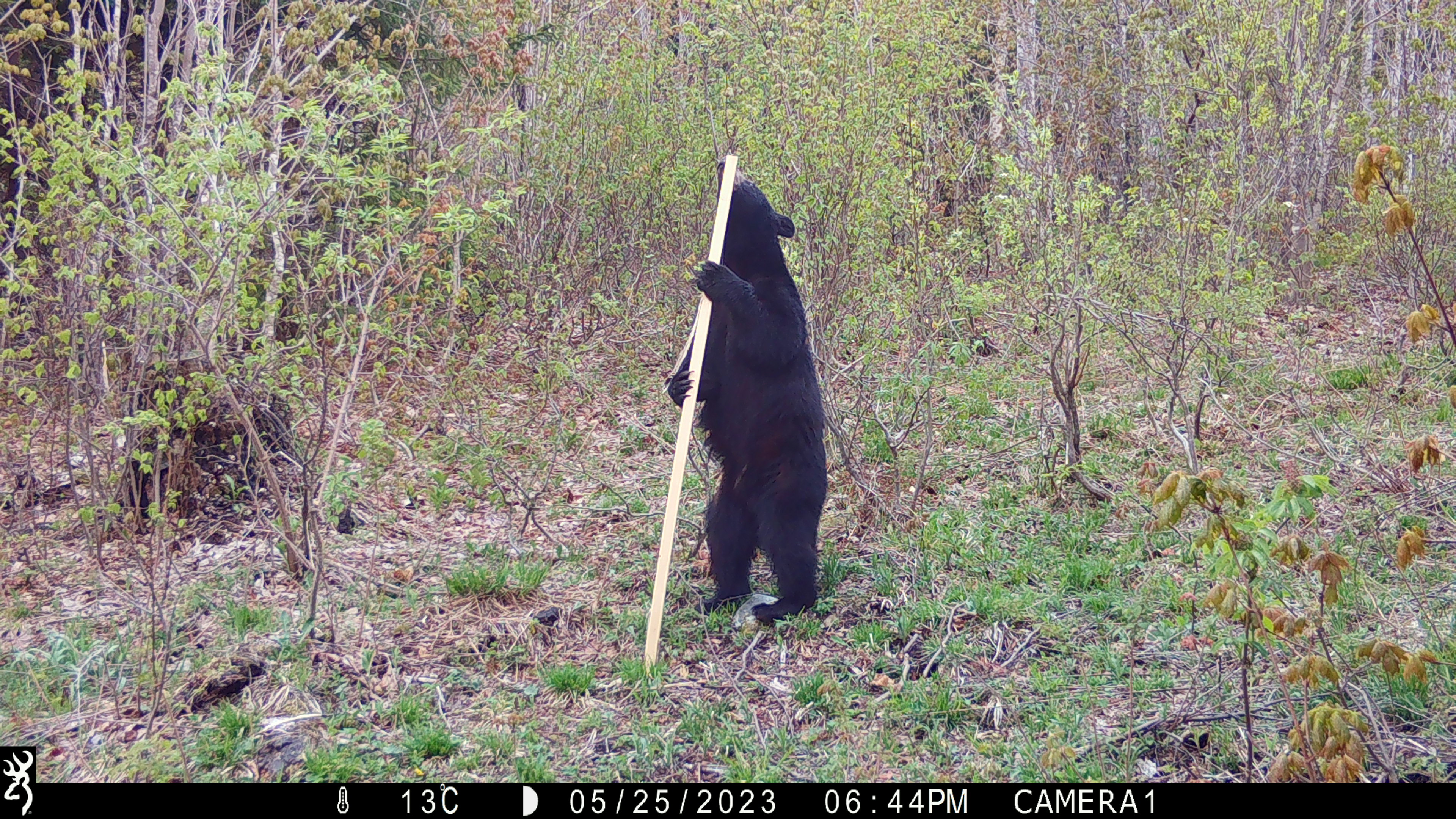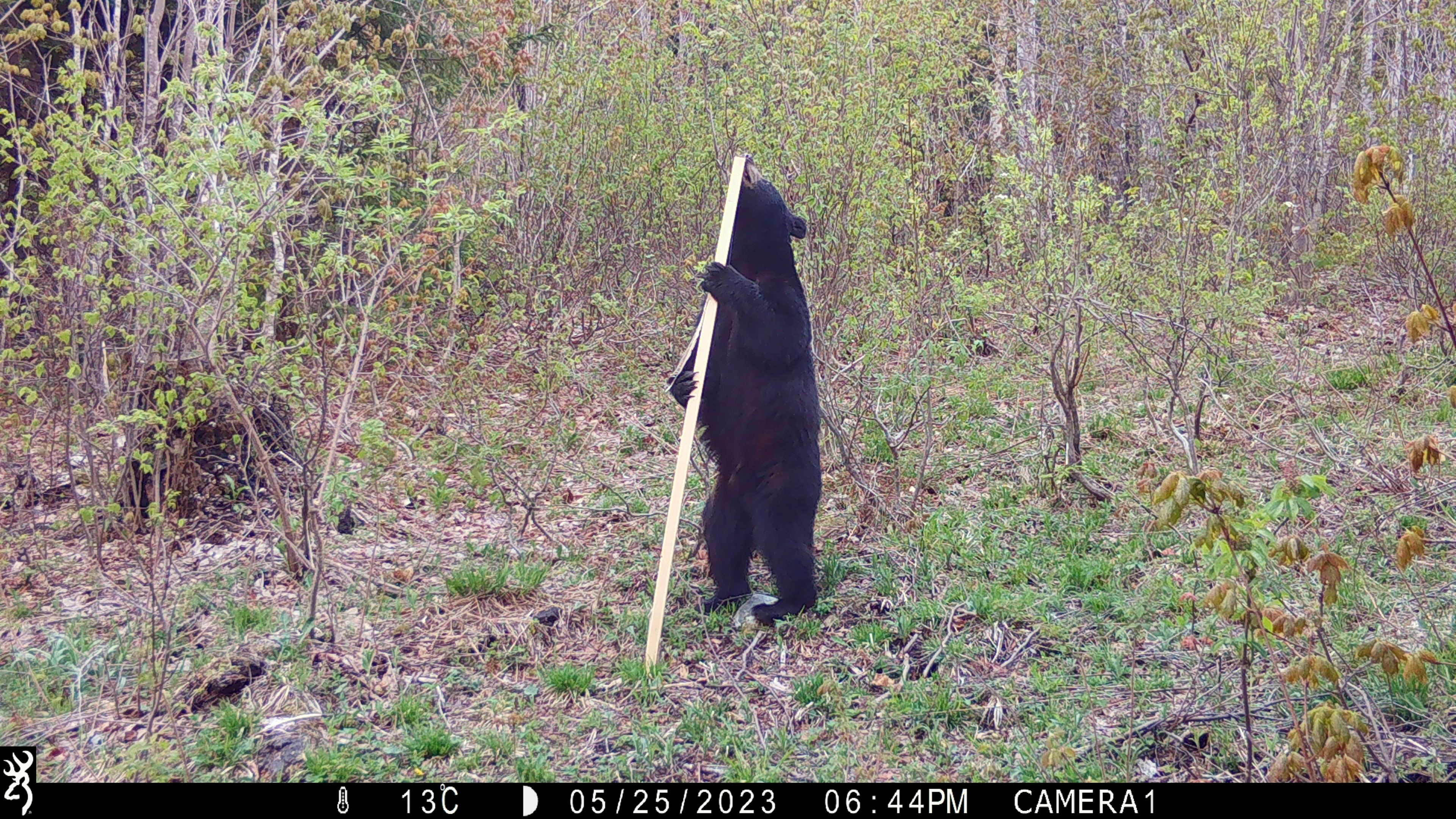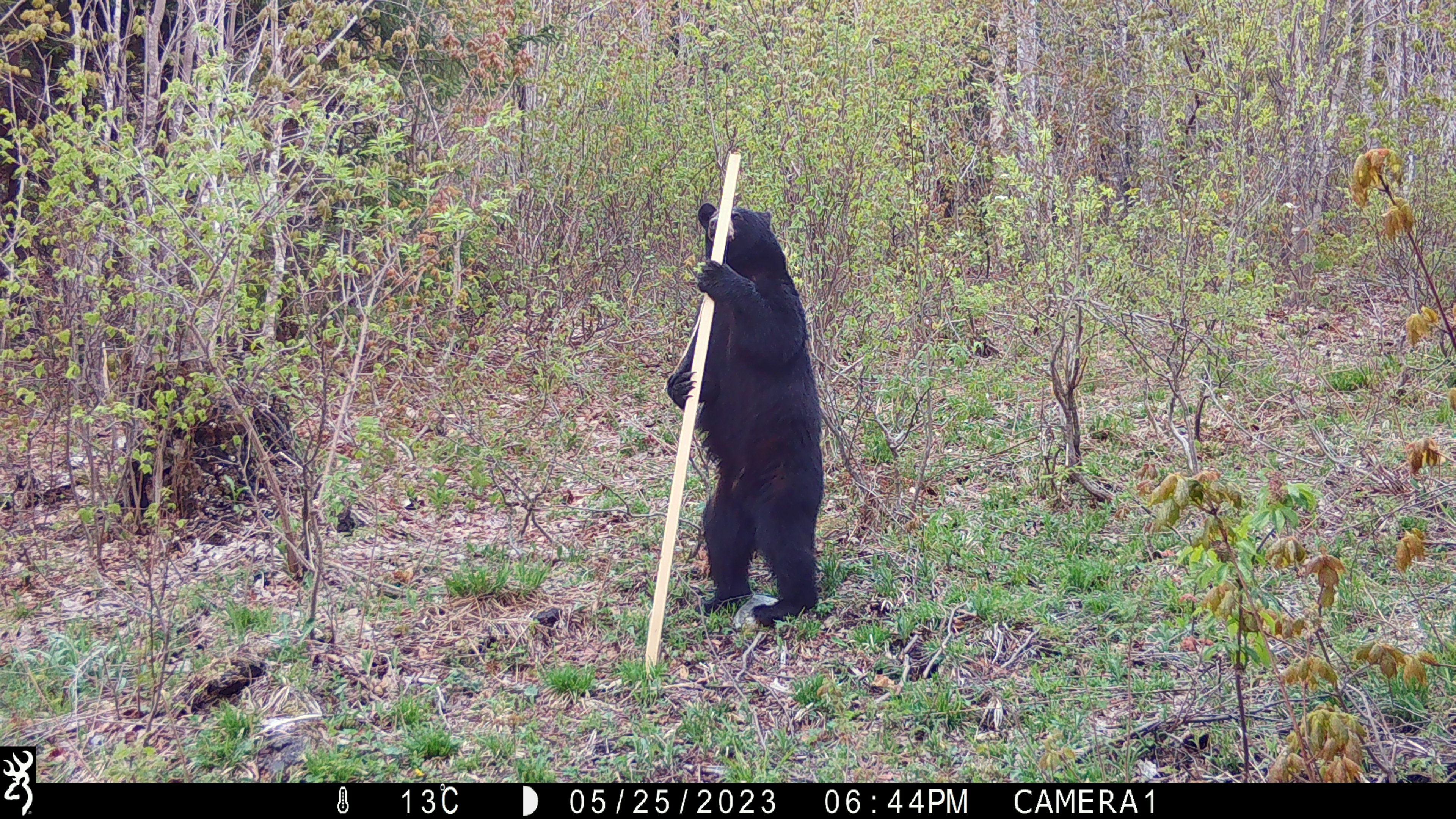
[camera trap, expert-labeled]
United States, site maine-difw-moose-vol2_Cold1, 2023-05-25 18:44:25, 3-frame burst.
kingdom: Animalia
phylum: Chordata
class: Mammalia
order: Carnivora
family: Ursidae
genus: Ursus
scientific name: Ursus americanus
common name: black bear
Black bear (Ursus americanus).